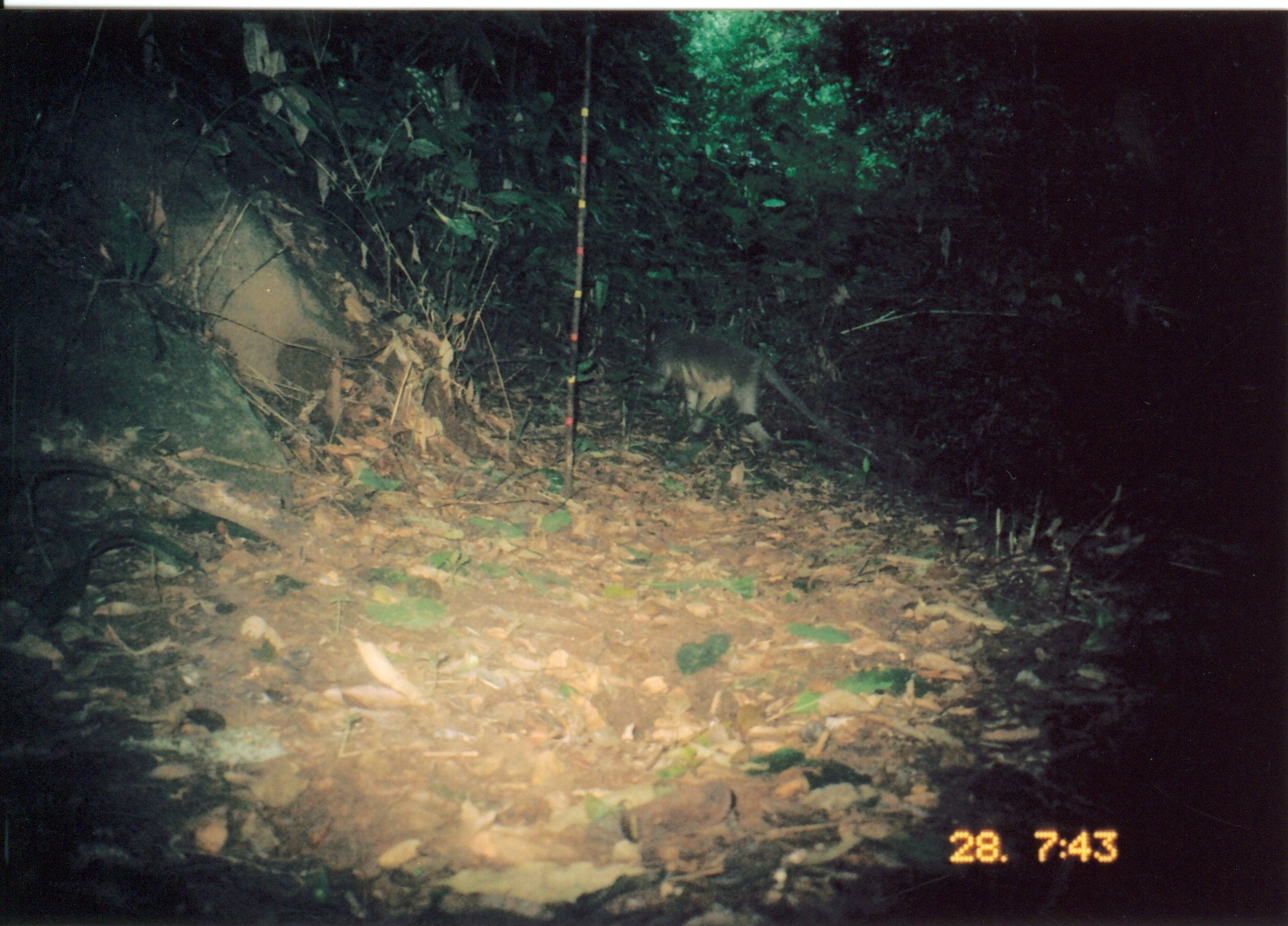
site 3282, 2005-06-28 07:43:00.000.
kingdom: Animalia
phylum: Chordata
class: Mammalia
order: Primates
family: Cercopithecidae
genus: Cercocebus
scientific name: Cercocebus sanjei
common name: sanje mangabey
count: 1